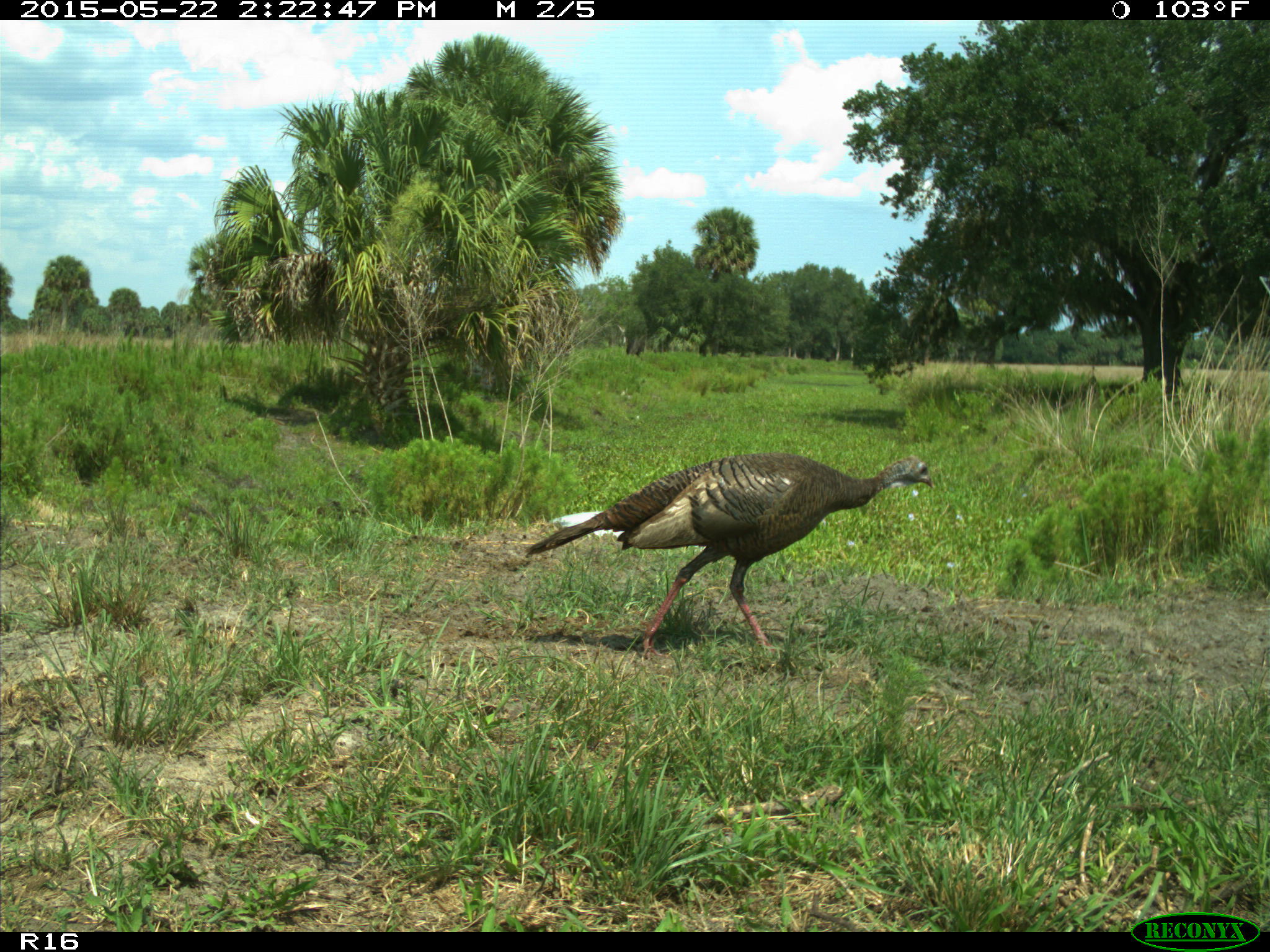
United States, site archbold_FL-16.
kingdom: Animalia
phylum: Chordata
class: Mammalia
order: Artiodactyla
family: Bovidae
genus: Bos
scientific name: Bos taurus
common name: domestic cow